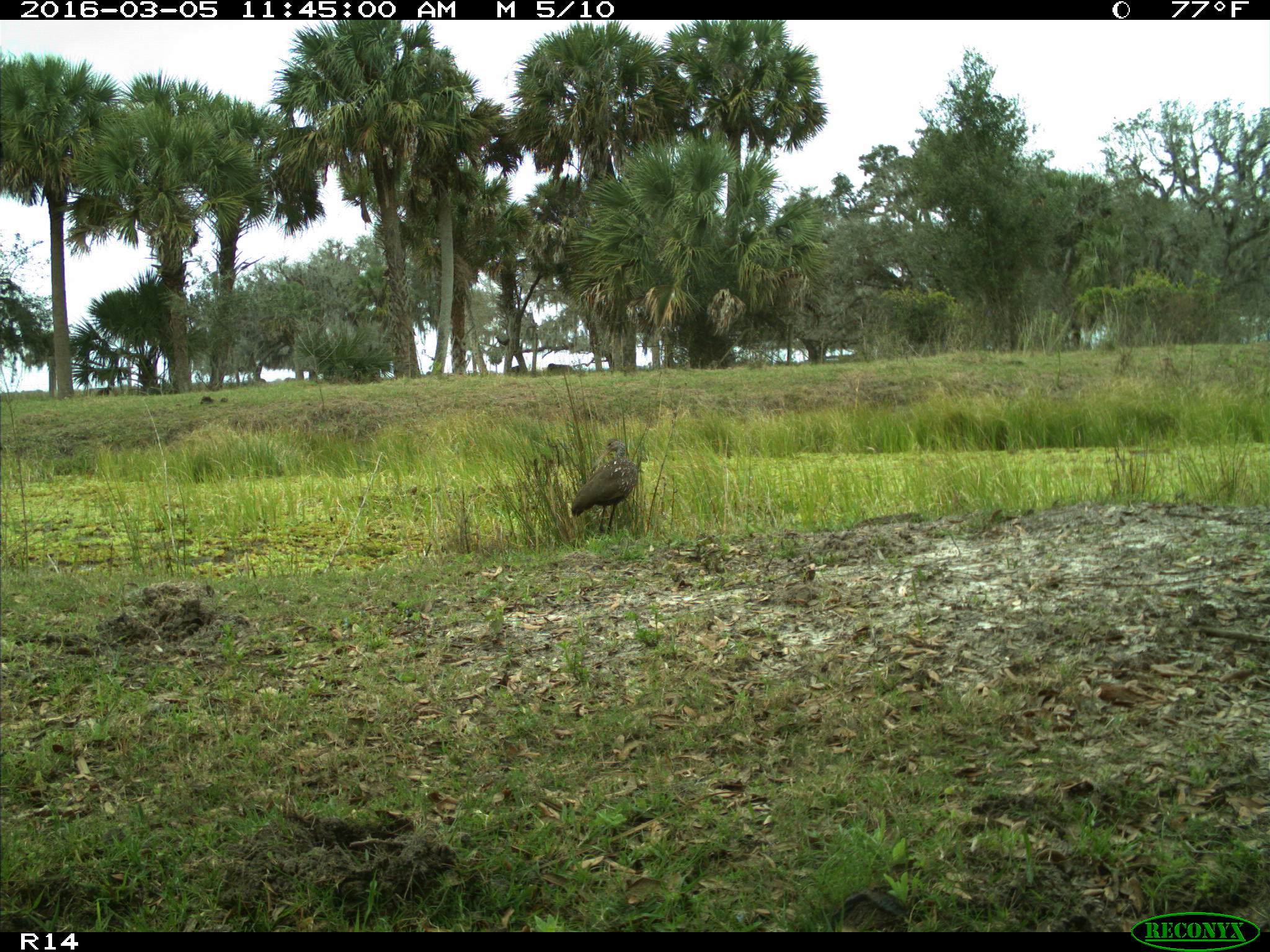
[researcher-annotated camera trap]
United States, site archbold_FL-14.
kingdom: Animalia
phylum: Chordata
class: Aves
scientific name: Aves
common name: birds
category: unidentified bird